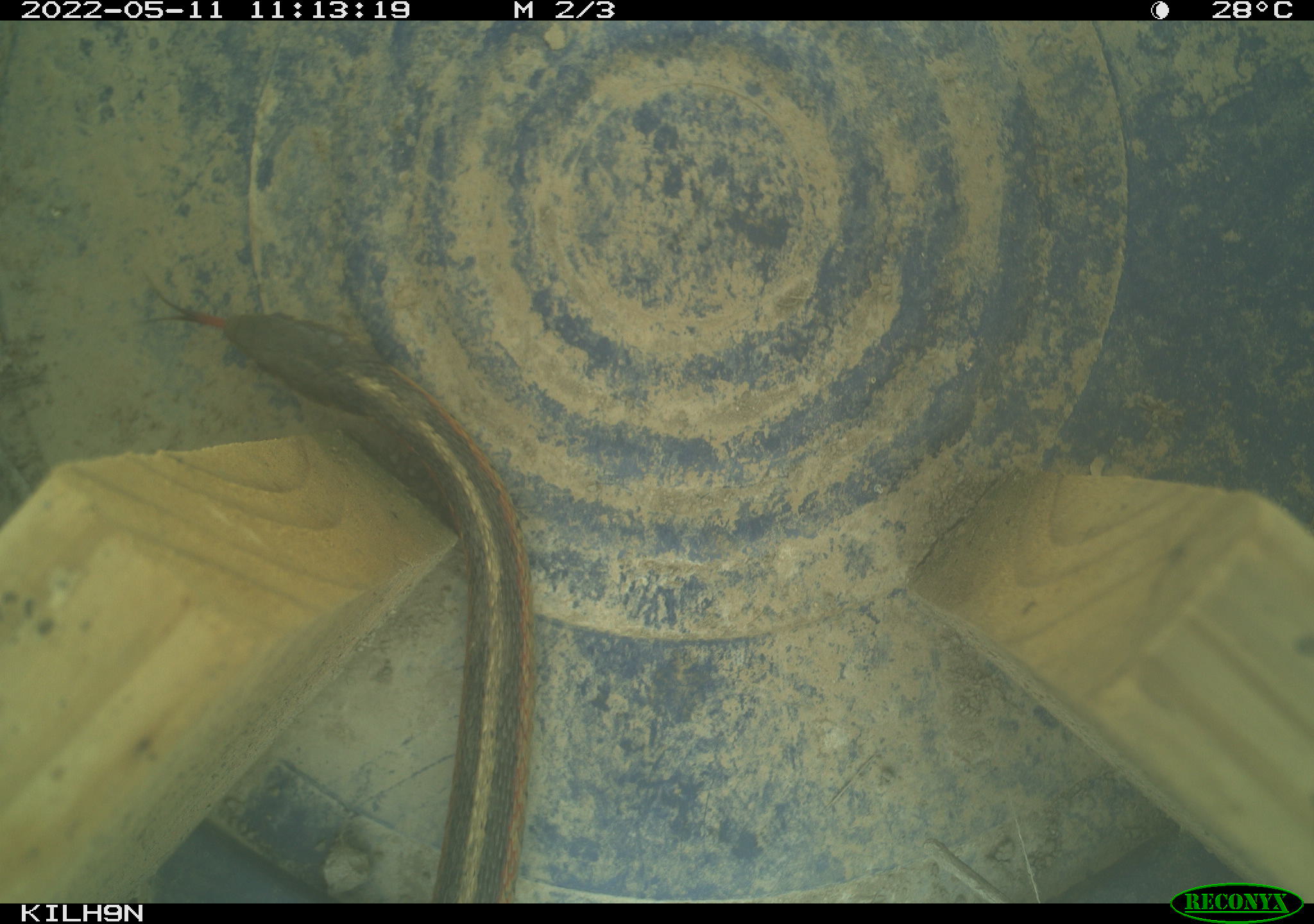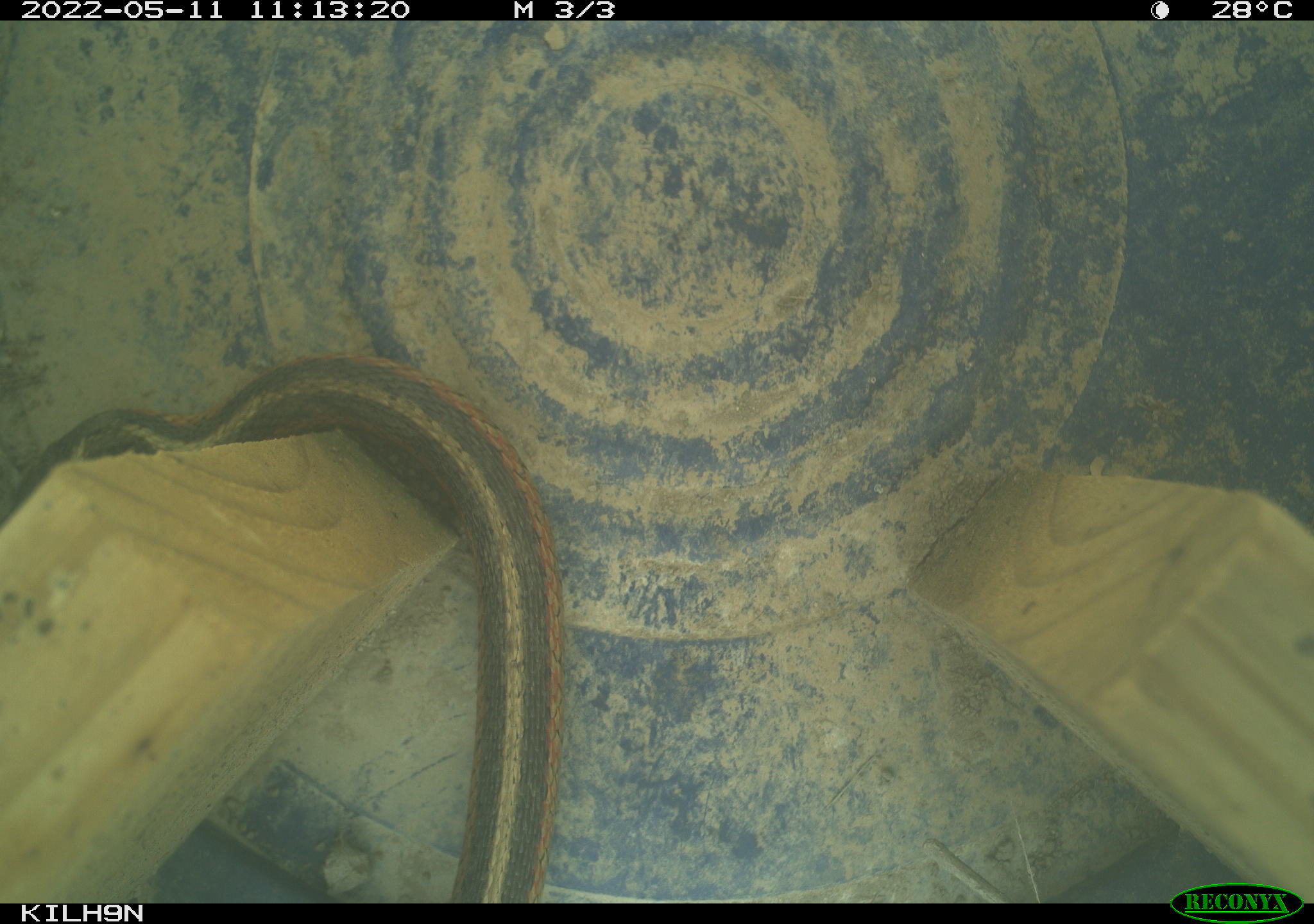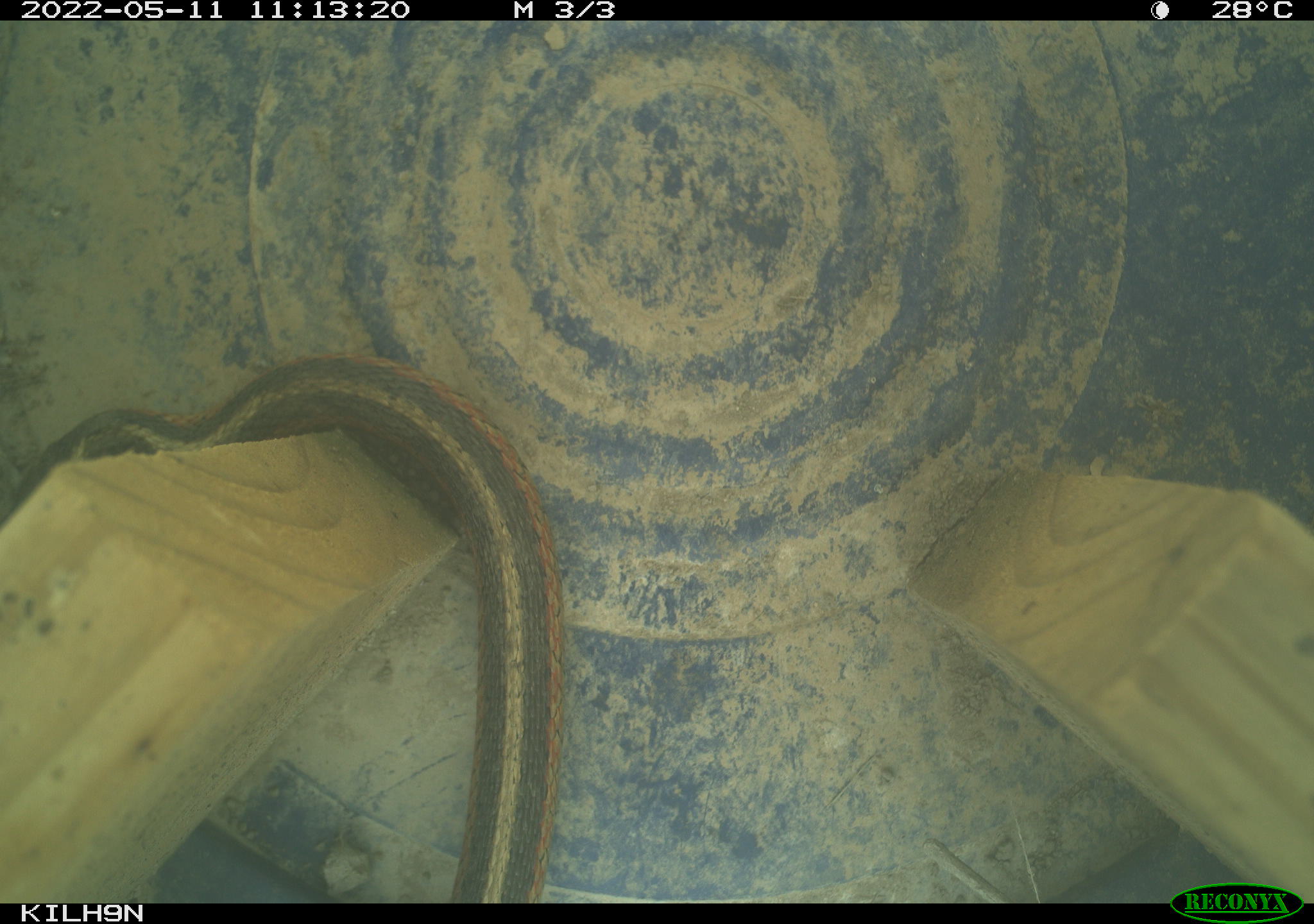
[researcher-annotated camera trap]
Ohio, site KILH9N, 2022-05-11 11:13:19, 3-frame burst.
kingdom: Animalia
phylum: Chordata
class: Reptilia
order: Squamata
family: Colubridae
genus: Thamnophis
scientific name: Thamnophis sirtalis sirtalis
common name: eastern gartersnake